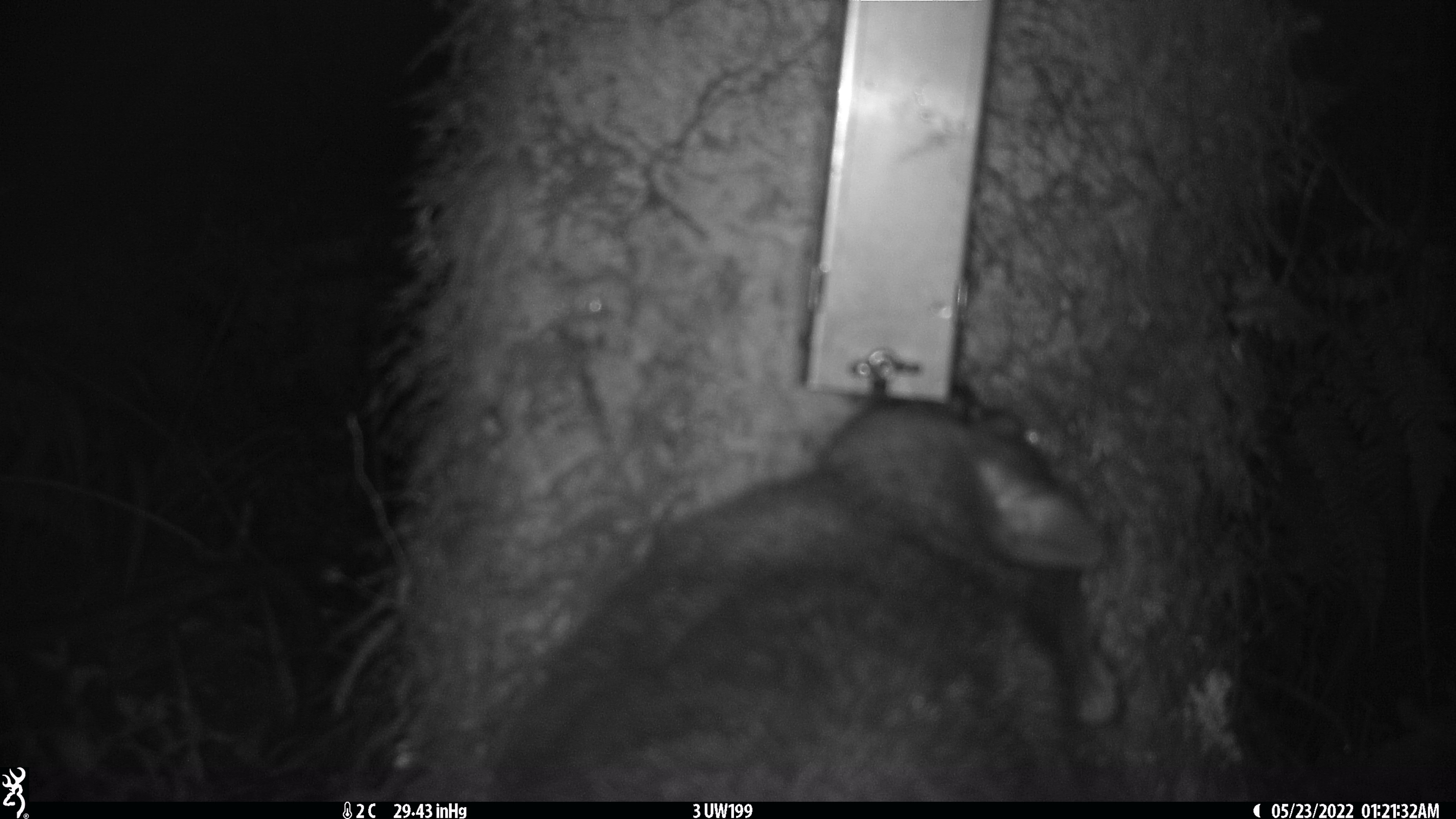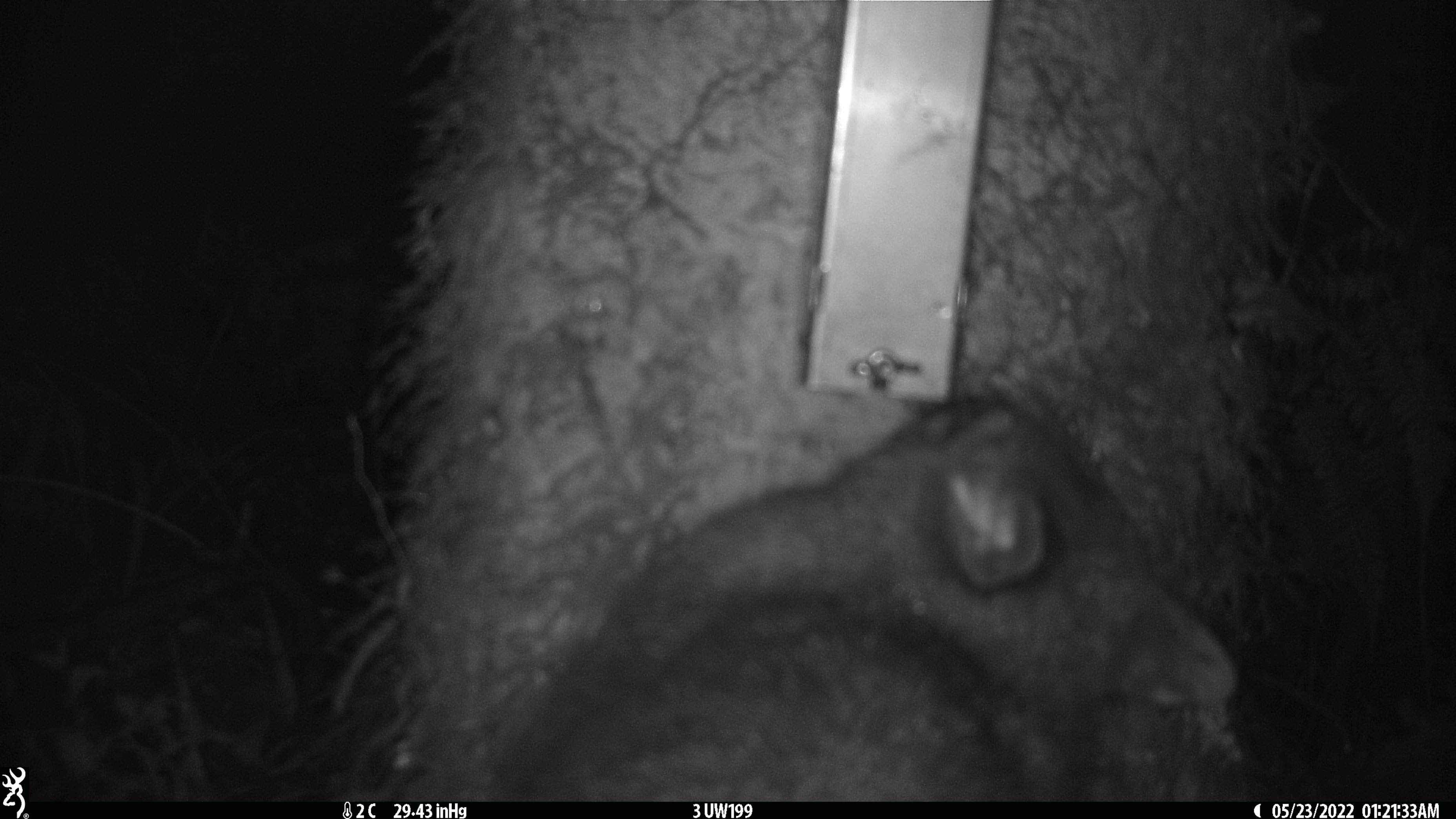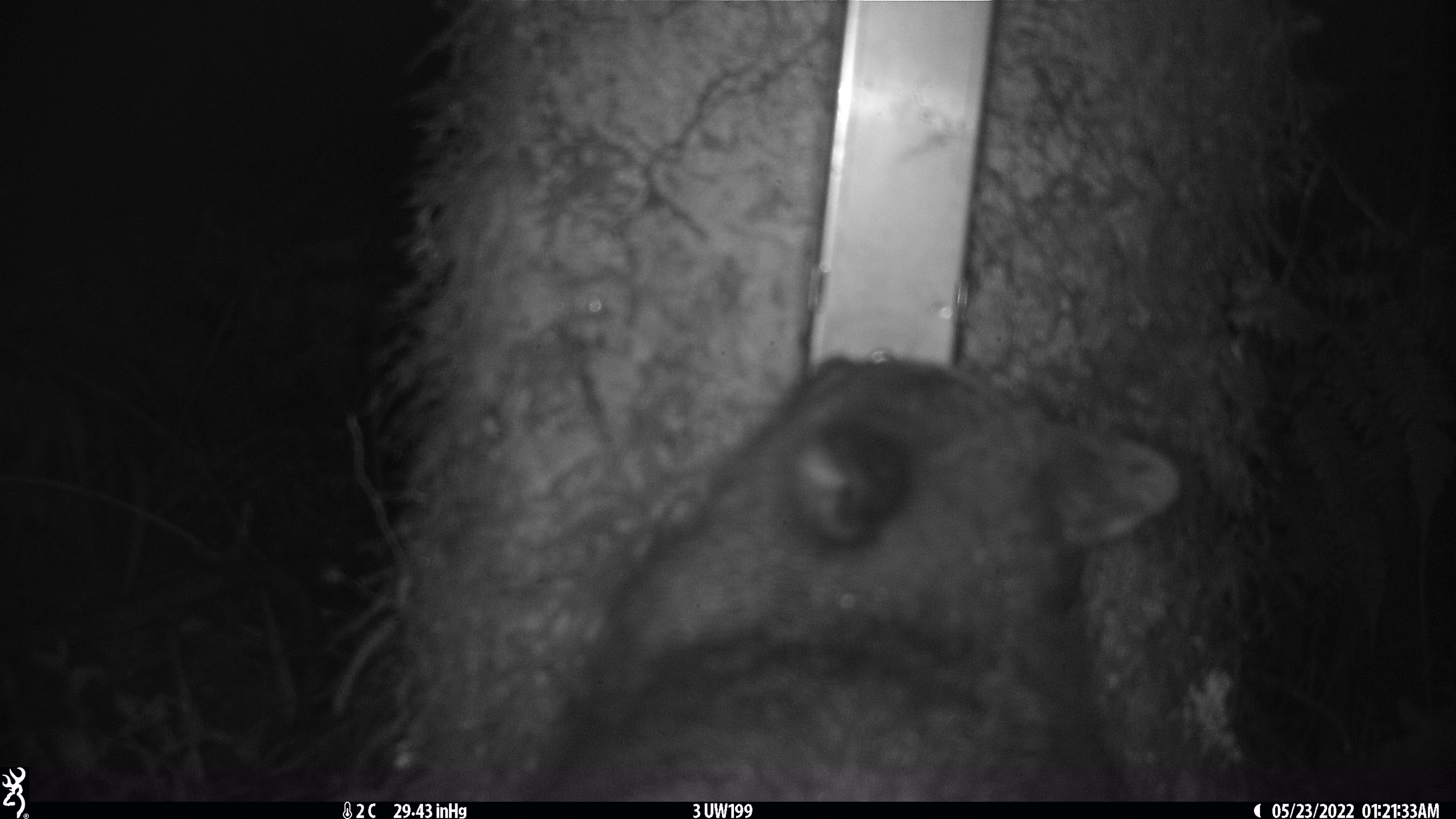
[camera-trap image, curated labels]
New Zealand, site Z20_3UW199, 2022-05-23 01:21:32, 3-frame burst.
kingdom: Animalia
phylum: Chordata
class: Mammalia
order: Diprotodontia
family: Phalangeridae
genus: Trichosurus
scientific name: Trichosurus vulpecula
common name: common brushtail possum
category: possum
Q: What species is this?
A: Possum (common brushtail possum) (Trichosurus vulpecula).